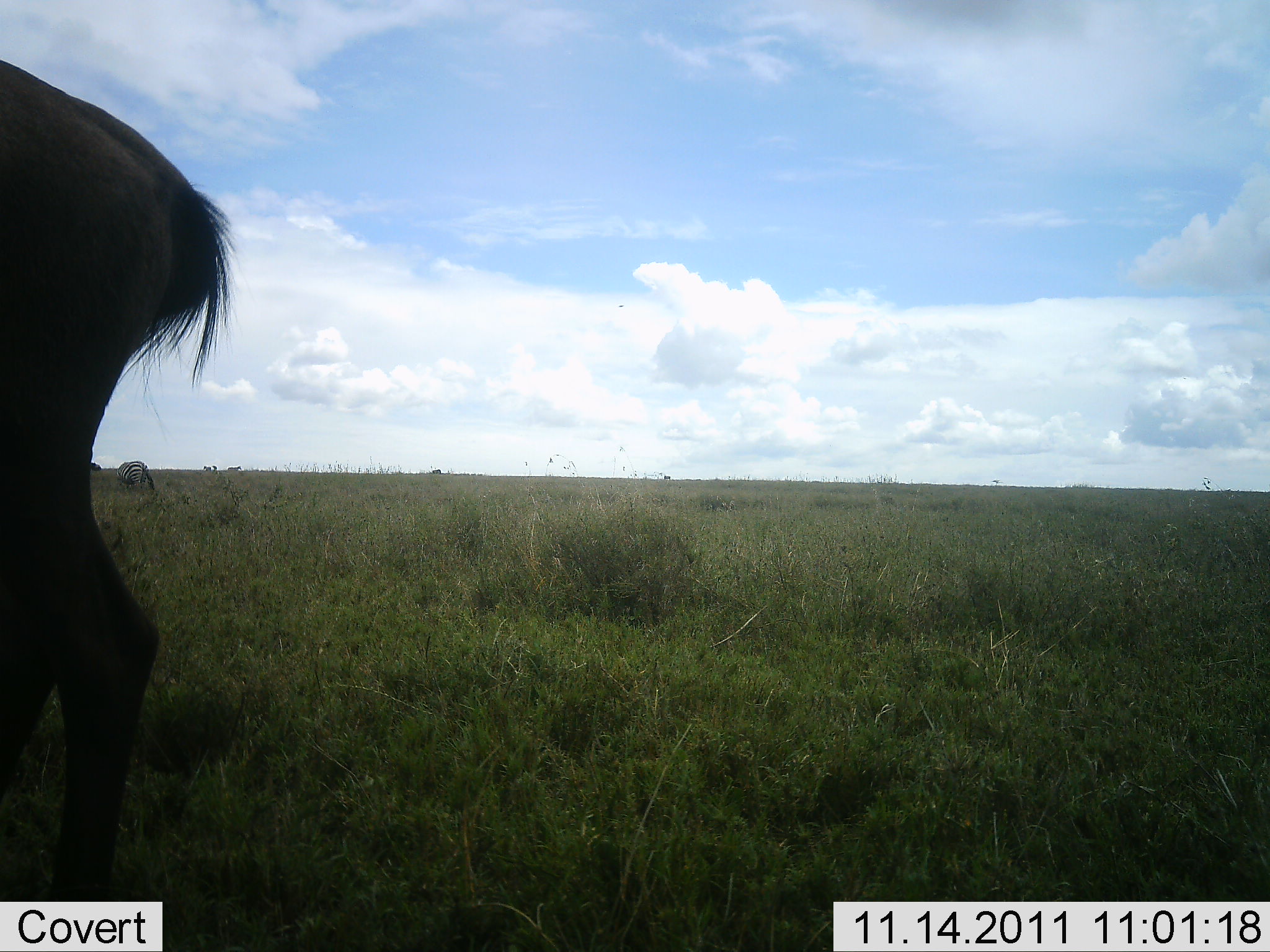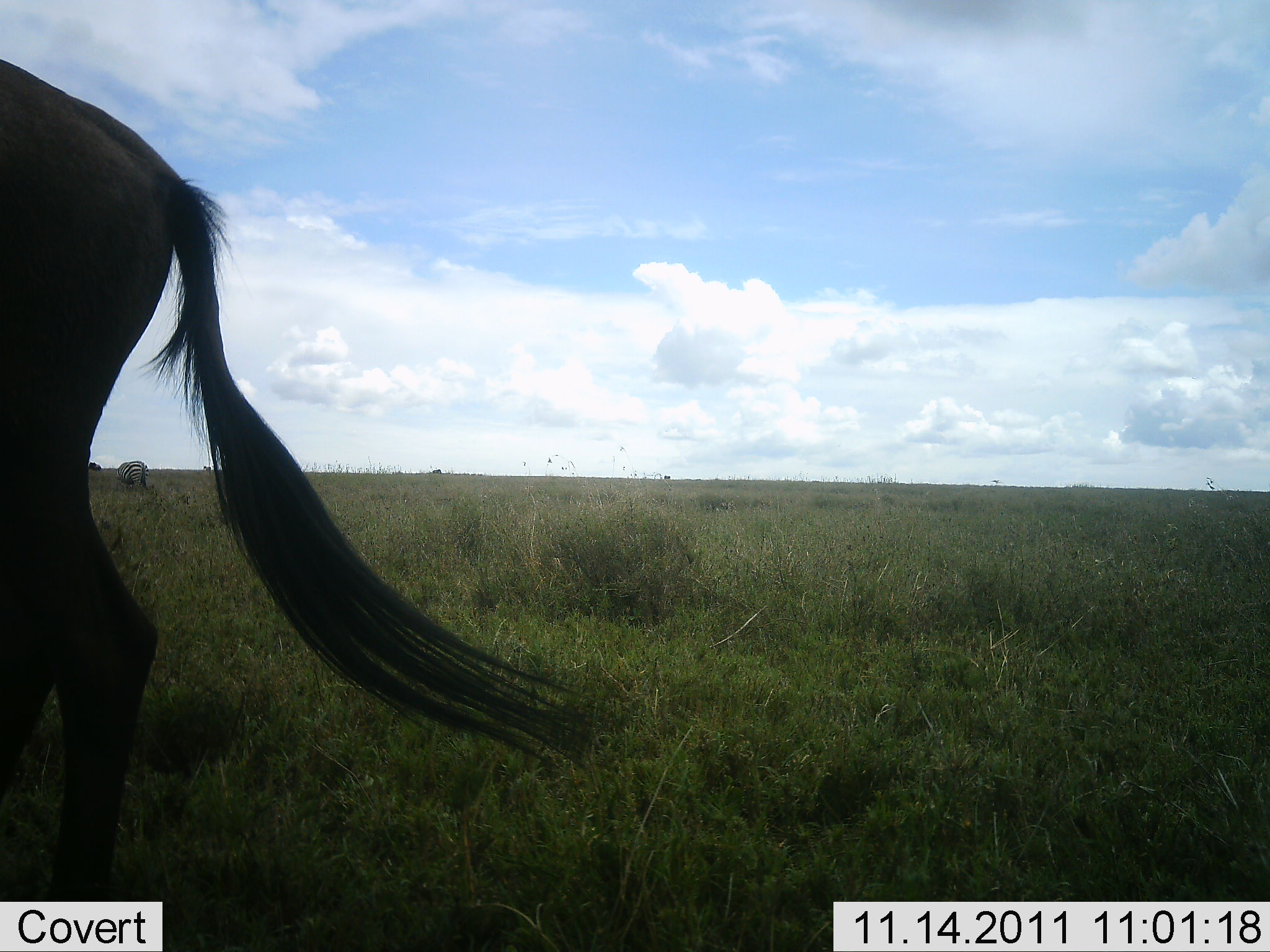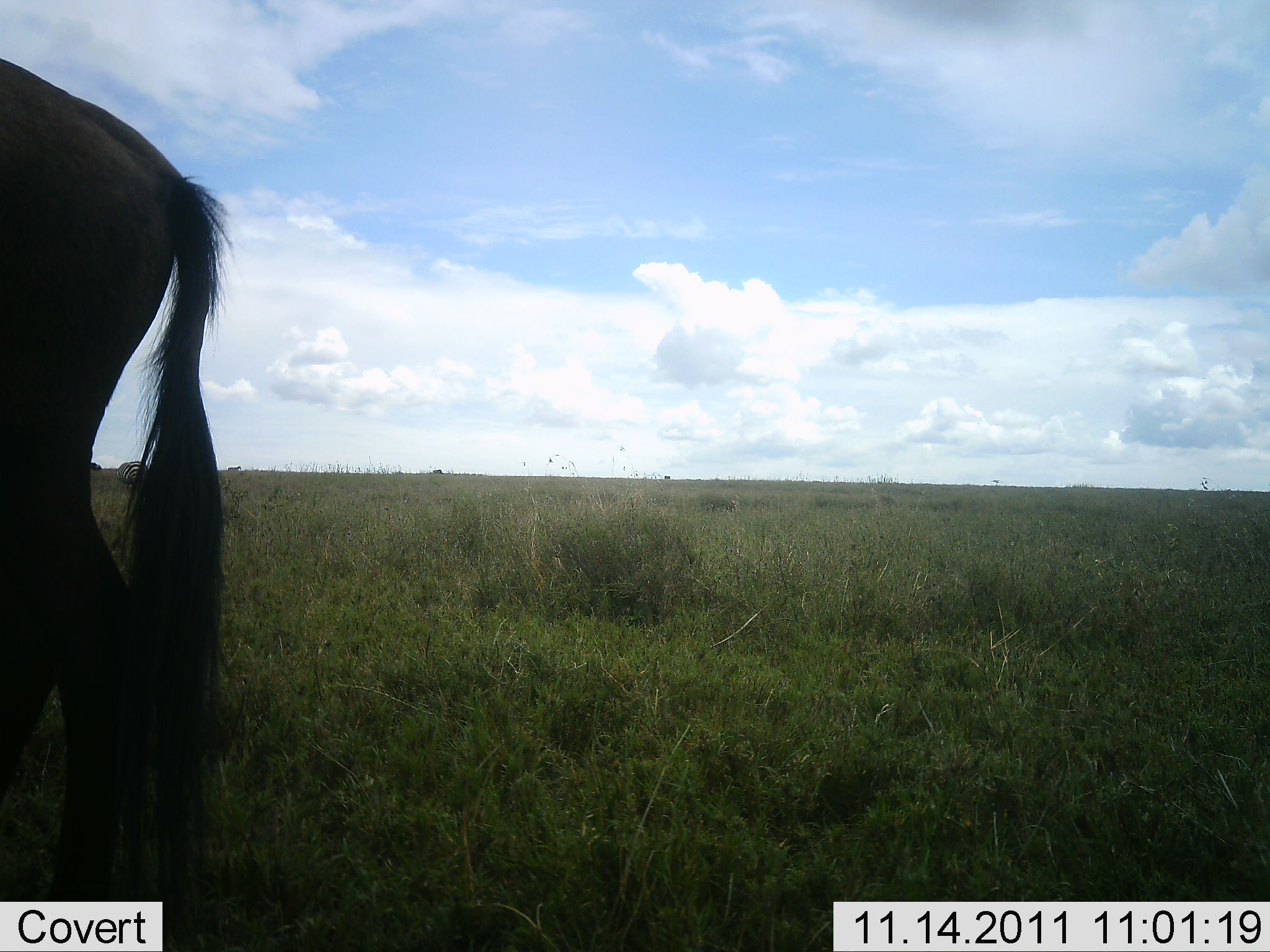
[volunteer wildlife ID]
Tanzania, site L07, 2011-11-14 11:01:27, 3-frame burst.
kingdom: Animalia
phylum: Chordata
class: Mammalia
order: Artiodactyla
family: Bovidae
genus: Connochaetes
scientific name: Connochaetes taurinus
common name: blue wildebeest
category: wildebeest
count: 1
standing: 73%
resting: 0%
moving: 27%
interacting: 0%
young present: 0%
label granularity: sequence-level